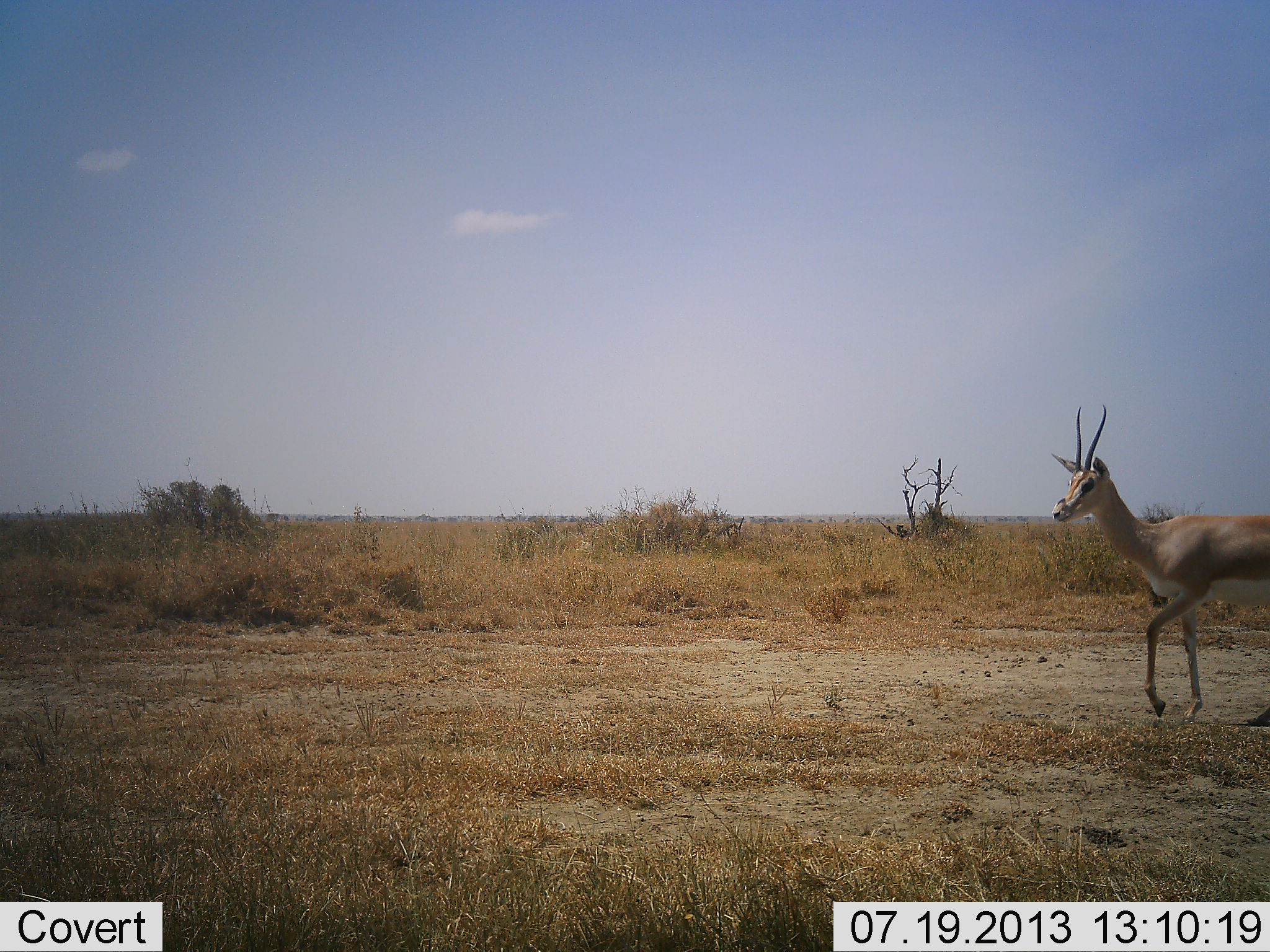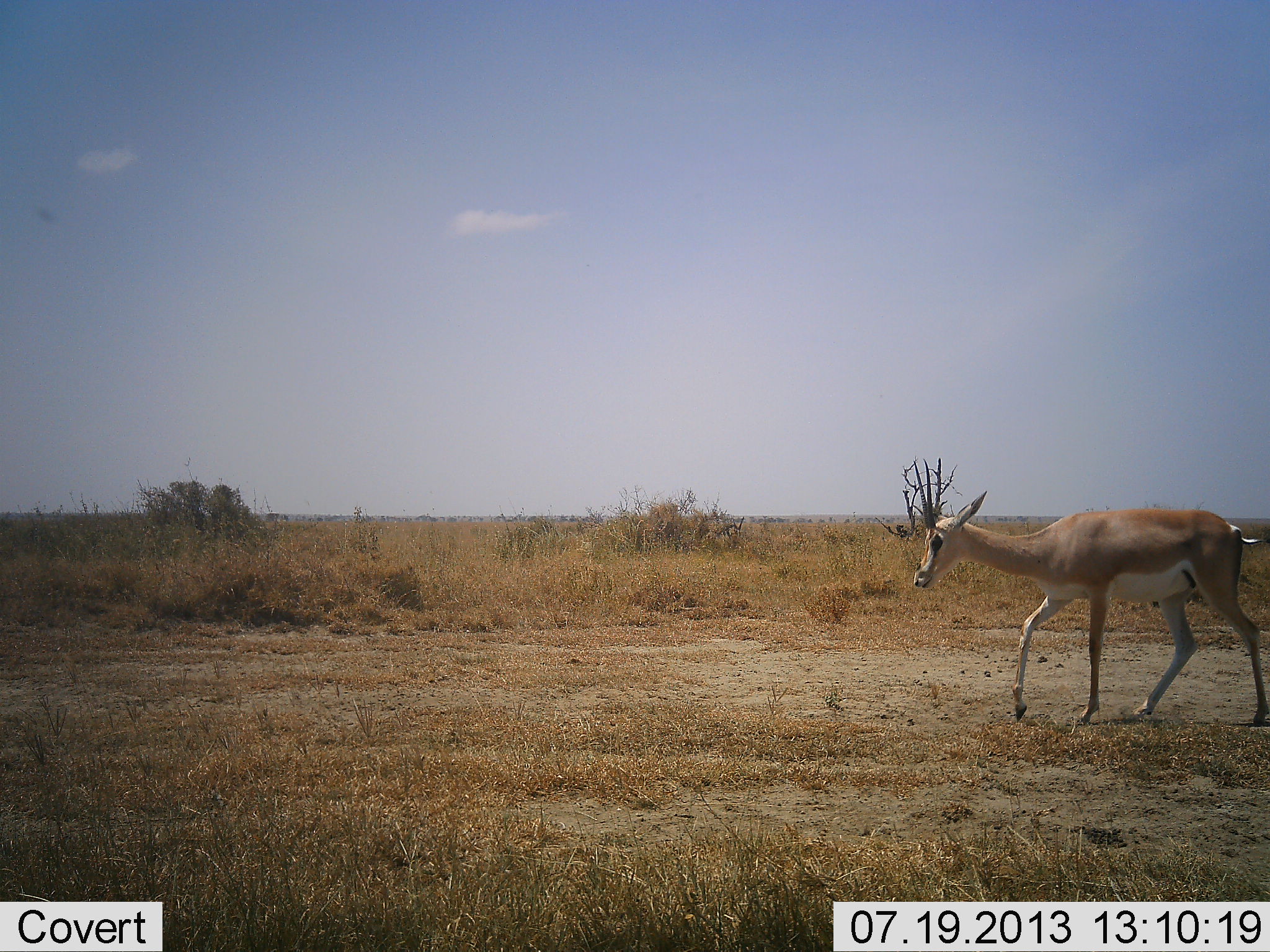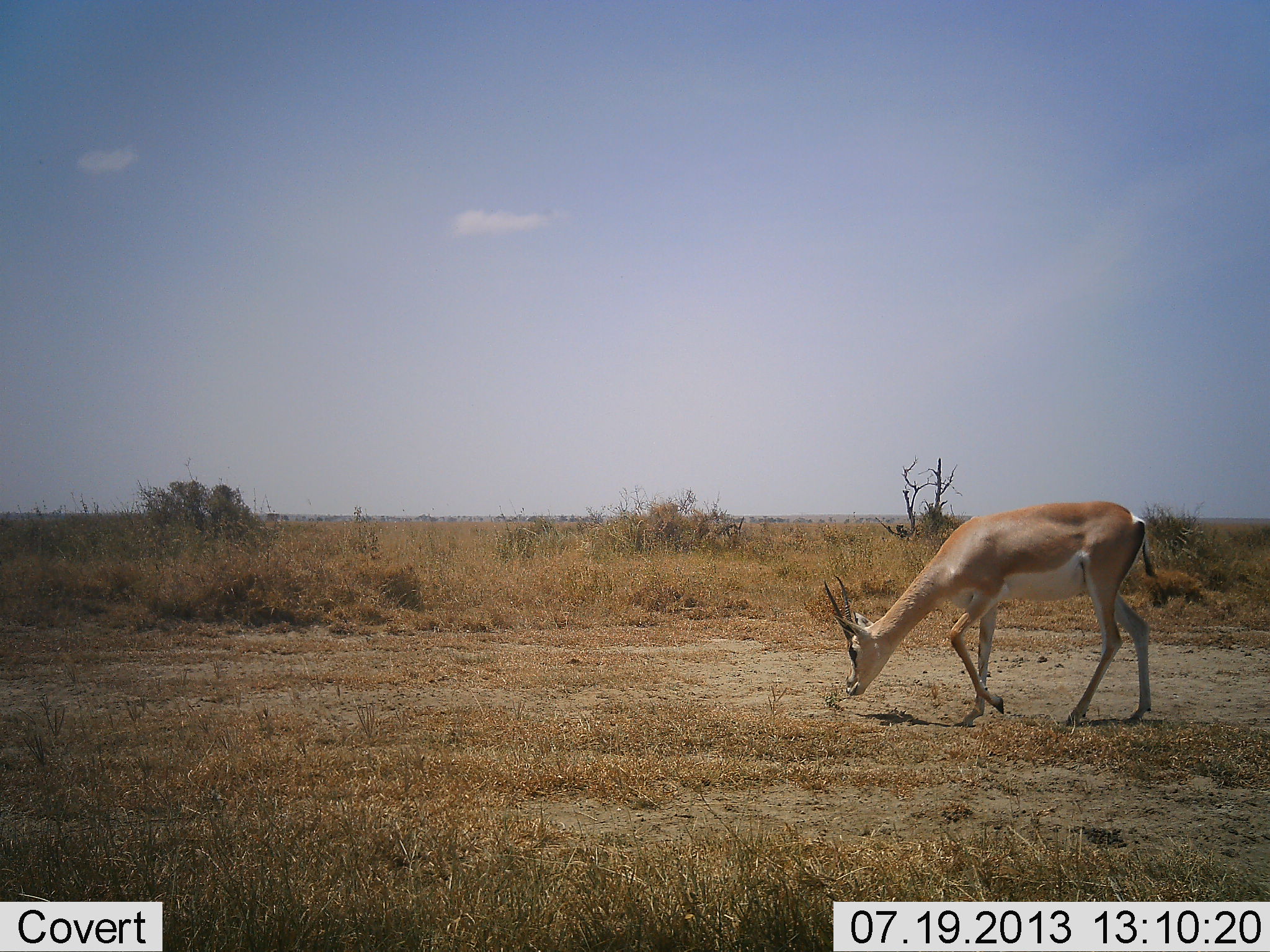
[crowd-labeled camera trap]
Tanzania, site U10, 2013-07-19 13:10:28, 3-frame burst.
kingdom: Animalia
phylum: Chordata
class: Mammalia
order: Artiodactyla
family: Bovidae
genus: Nanger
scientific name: Nanger granti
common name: grant's gazelle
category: gazellegrants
Gazellegrants (grant's gazelle) (Nanger granti), count 1. Behavior (volunteer vote fractions): standing 7%, resting 2%, moving 89%, interacting 0%. Young present (vote fraction): 0%. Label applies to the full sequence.